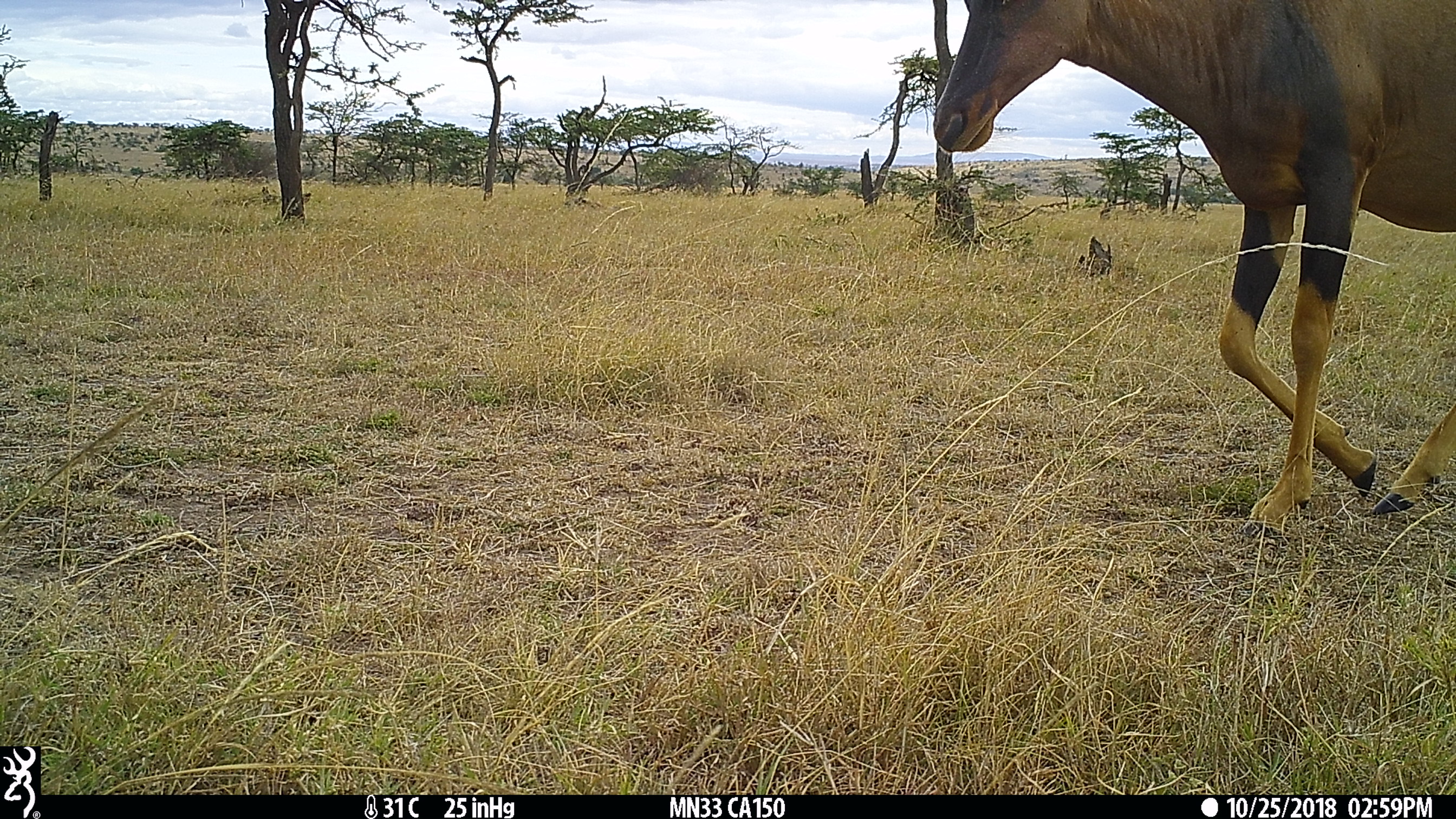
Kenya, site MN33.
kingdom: Animalia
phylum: Chordata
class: Mammalia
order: Artiodactyla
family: Bovidae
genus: Damaliscus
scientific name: Damaliscus lunatus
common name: topi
Topi (Damaliscus lunatus).